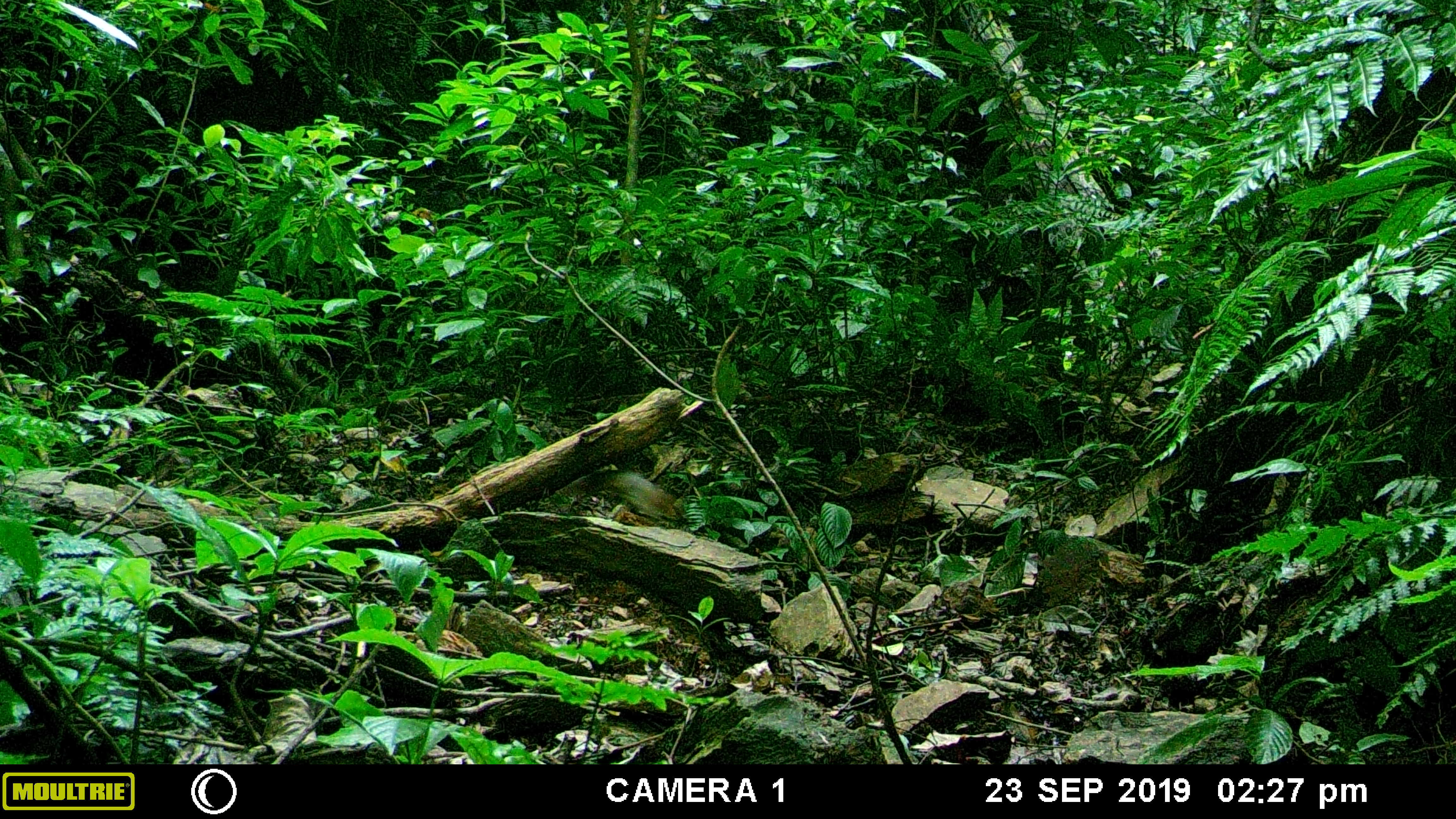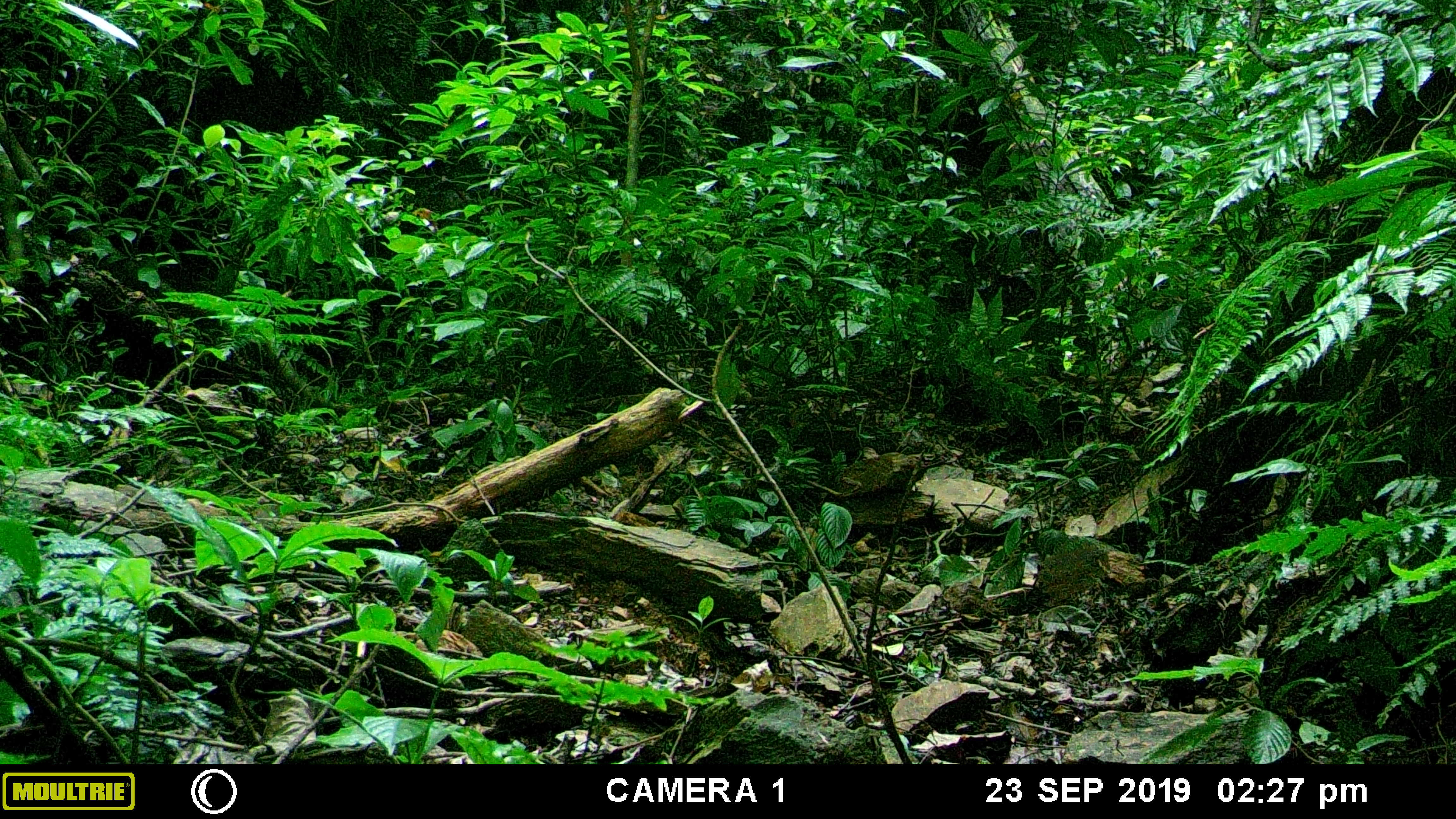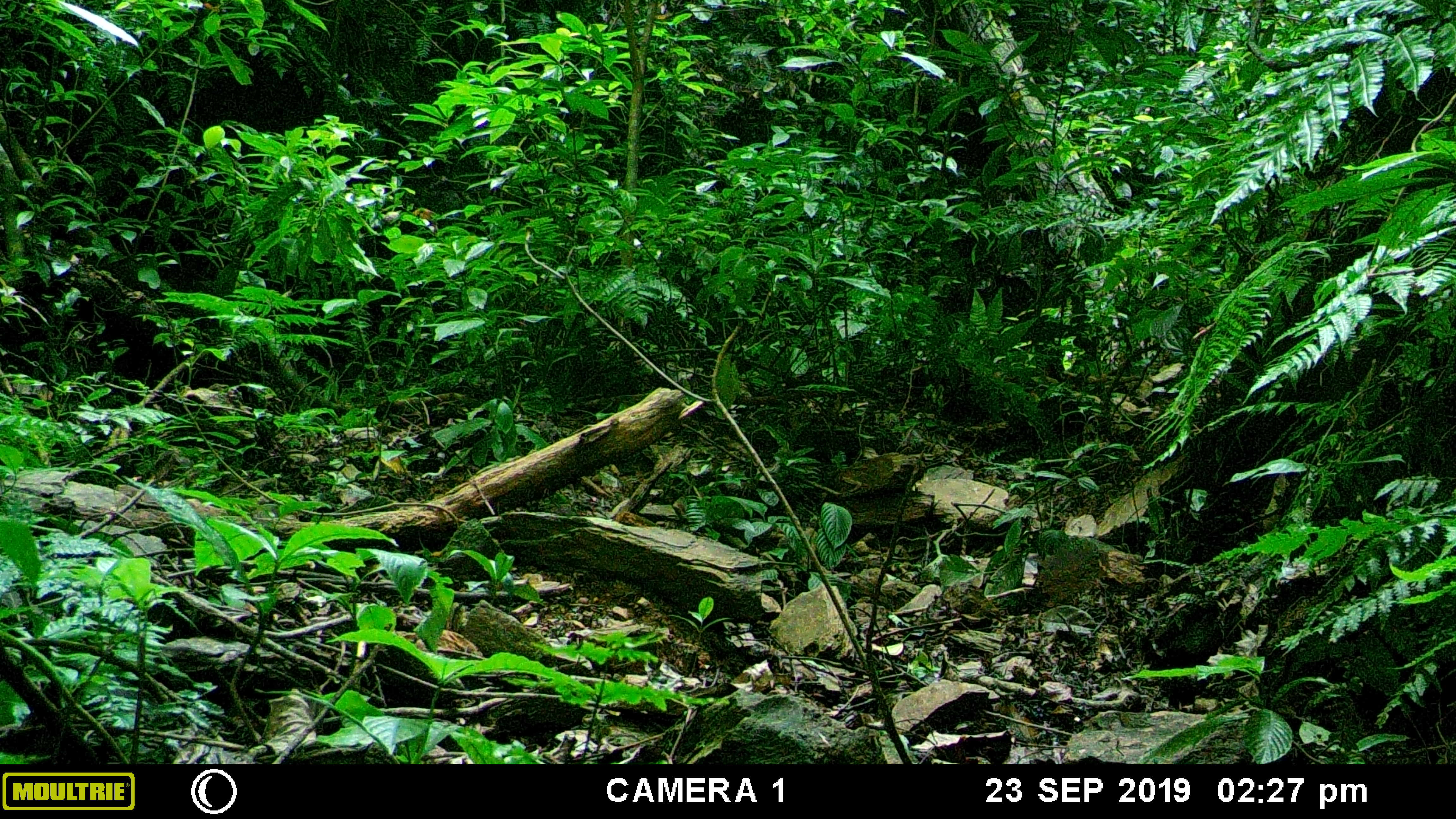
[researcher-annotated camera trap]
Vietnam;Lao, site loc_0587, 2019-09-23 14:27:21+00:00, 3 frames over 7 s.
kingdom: Animalia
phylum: Chordata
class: Mammalia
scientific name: Mammalia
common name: mammal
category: unidentified small mammal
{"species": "unidentified small mammal (mammal) (Mammalia)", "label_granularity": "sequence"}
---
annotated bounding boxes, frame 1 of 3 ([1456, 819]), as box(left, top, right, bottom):
unidentified small mammal: box(583, 466, 686, 522)